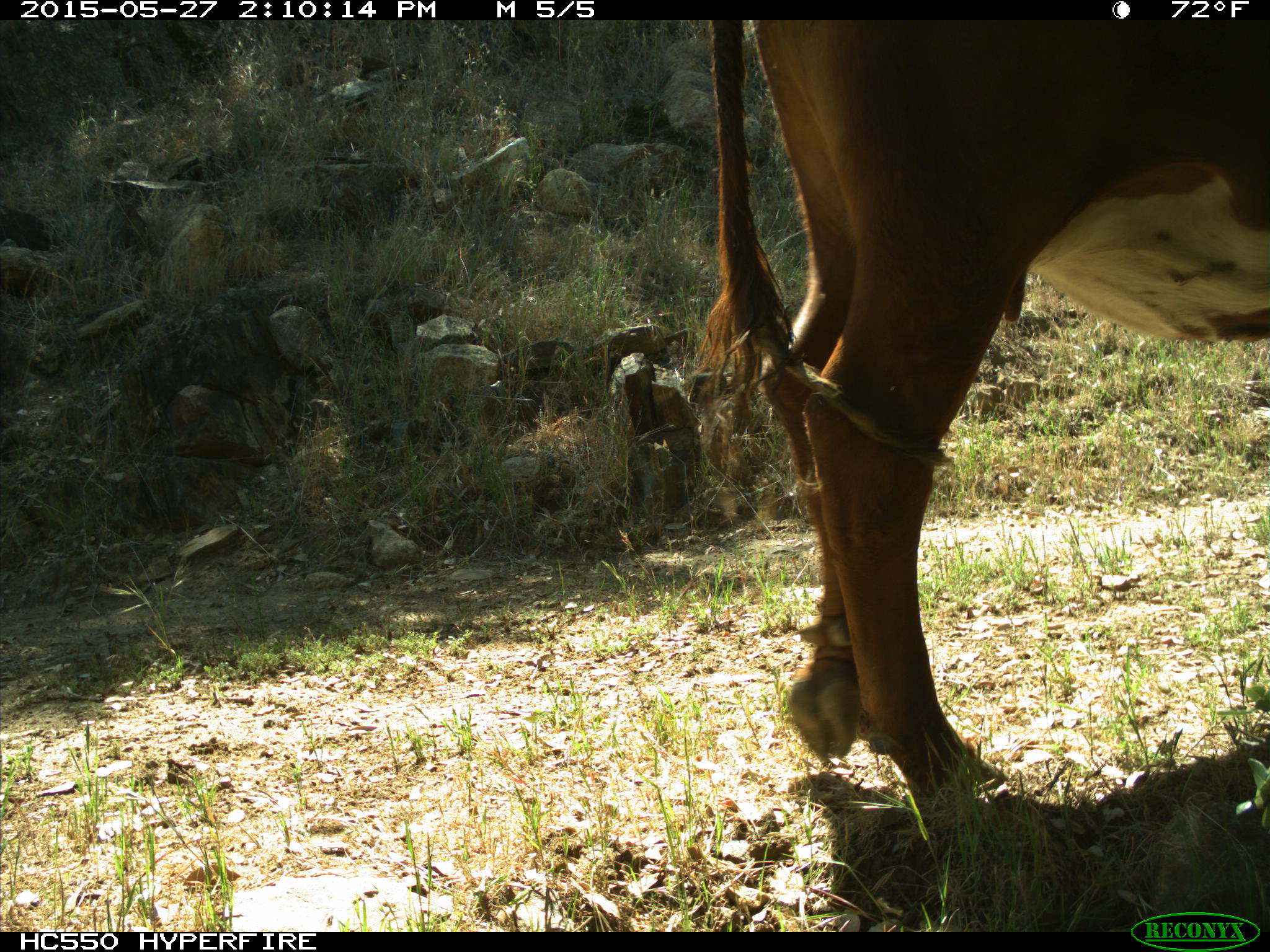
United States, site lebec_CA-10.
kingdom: Animalia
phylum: Chordata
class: Mammalia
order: Artiodactyla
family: Bovidae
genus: Bos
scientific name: Bos taurus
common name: domestic cow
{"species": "Bos taurus (domestic cow)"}